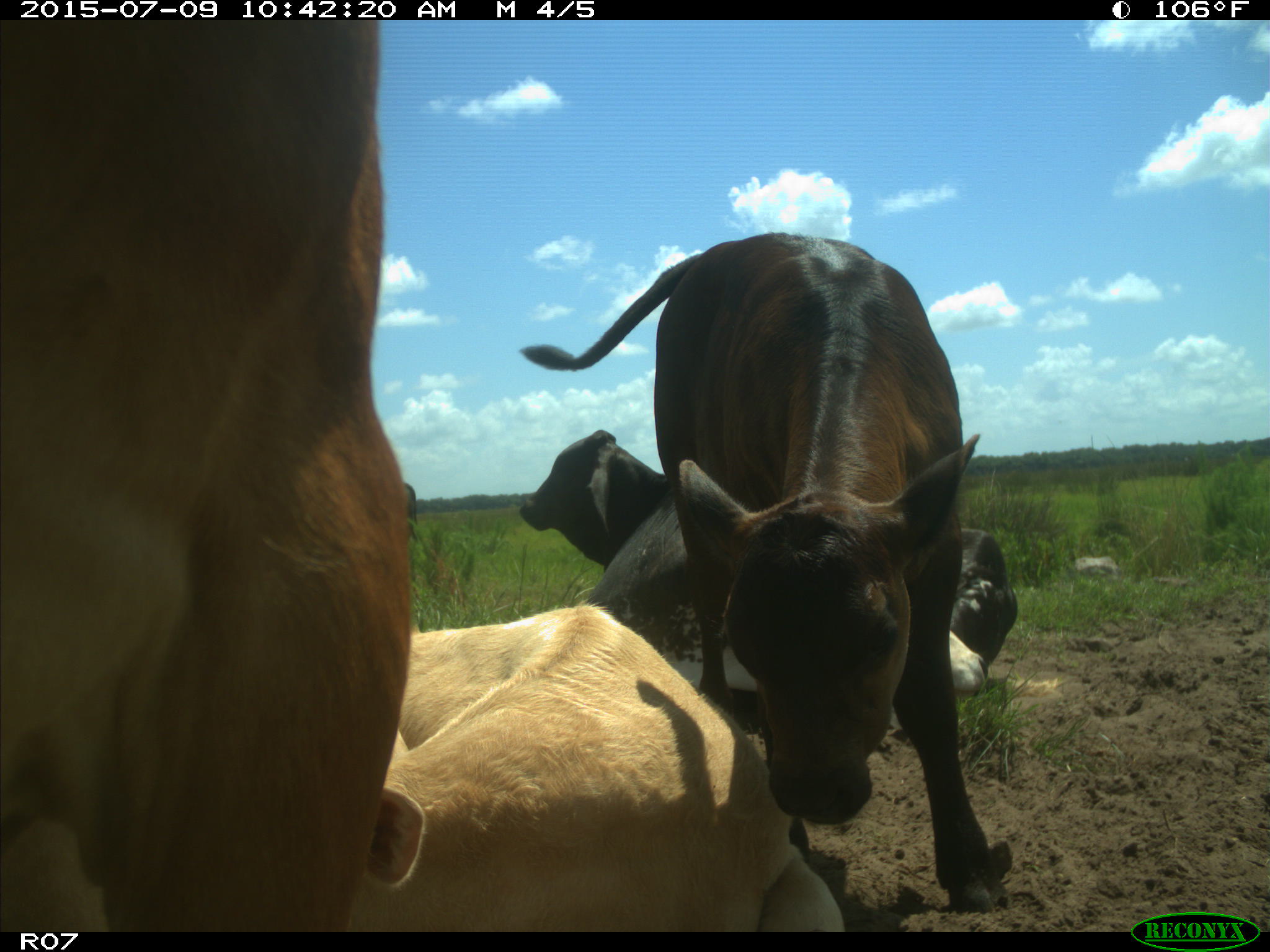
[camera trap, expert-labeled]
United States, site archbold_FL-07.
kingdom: Animalia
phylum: Chordata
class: Mammalia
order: Artiodactyla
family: Bovidae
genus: Bos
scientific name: Bos taurus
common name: domestic cow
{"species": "Bos taurus (domestic cow)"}